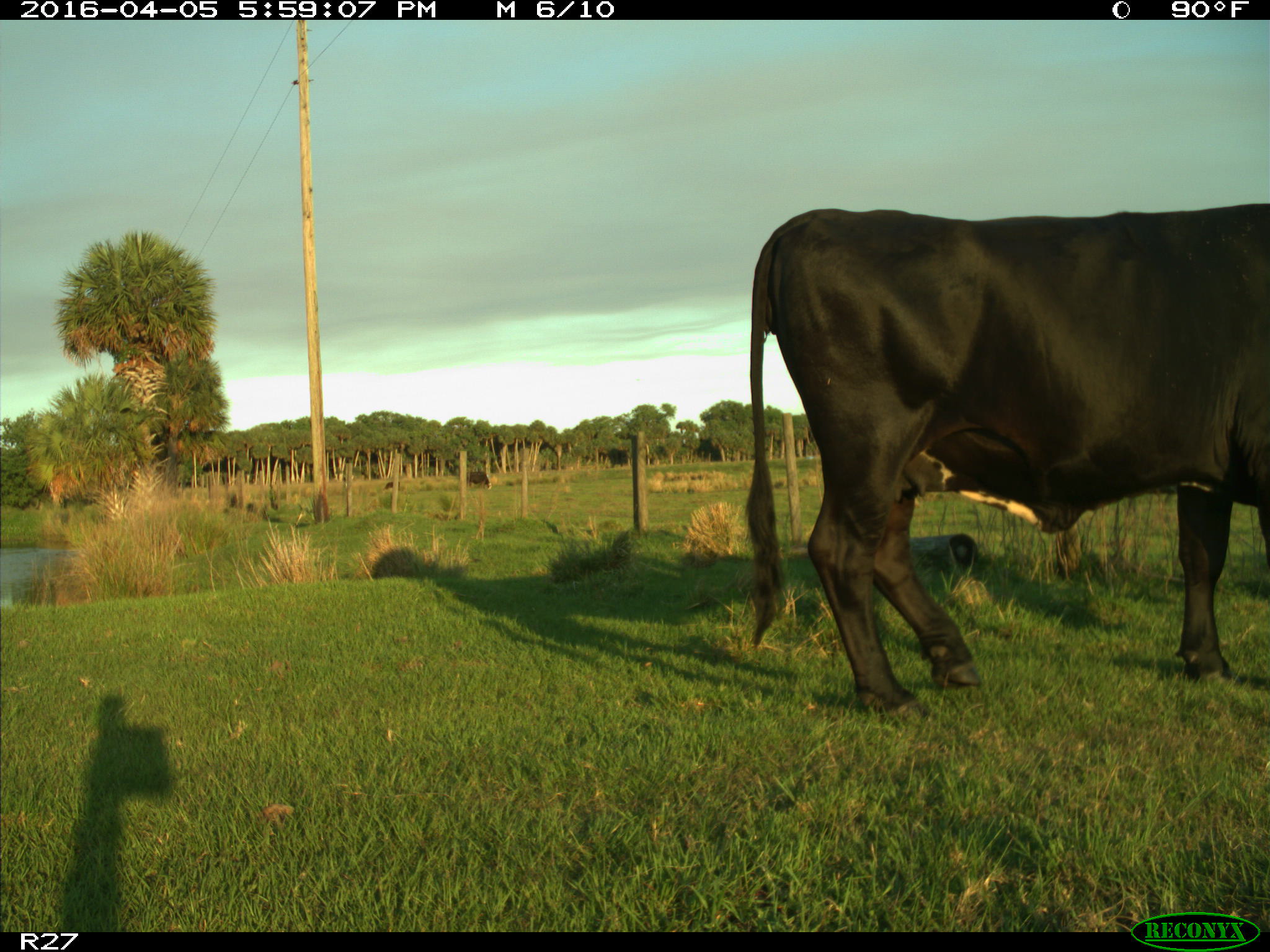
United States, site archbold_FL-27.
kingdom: Animalia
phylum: Chordata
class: Mammalia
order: Artiodactyla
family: Bovidae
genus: Bos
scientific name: Bos taurus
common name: domestic cow